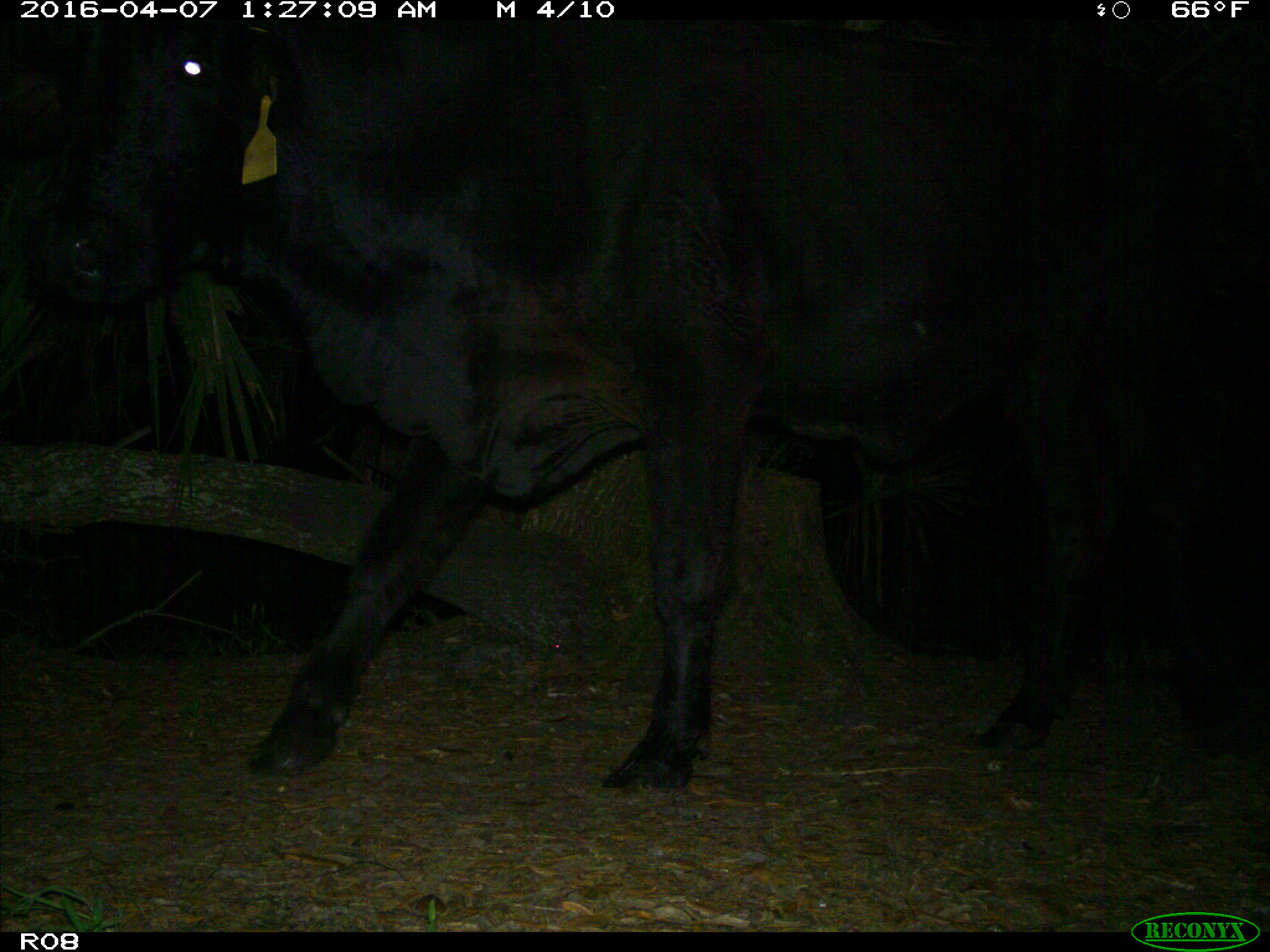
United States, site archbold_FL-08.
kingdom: Animalia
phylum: Chordata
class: Mammalia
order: Artiodactyla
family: Bovidae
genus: Bos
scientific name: Bos taurus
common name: domestic cow